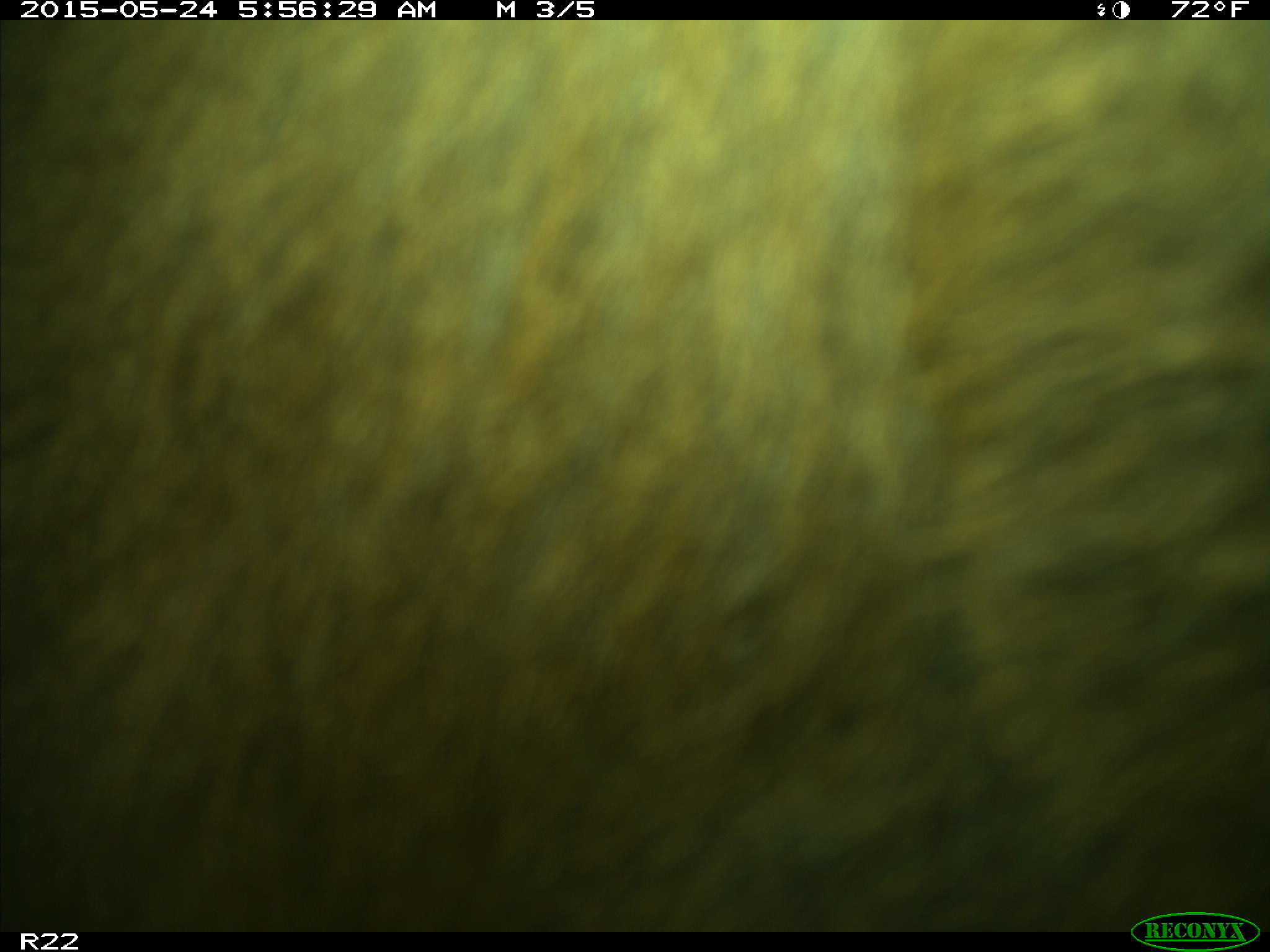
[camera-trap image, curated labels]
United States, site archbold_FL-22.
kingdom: Animalia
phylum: Chordata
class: Mammalia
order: Artiodactyla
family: Bovidae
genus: Bos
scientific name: Bos taurus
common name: domestic cow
Bos taurus (domestic cow).